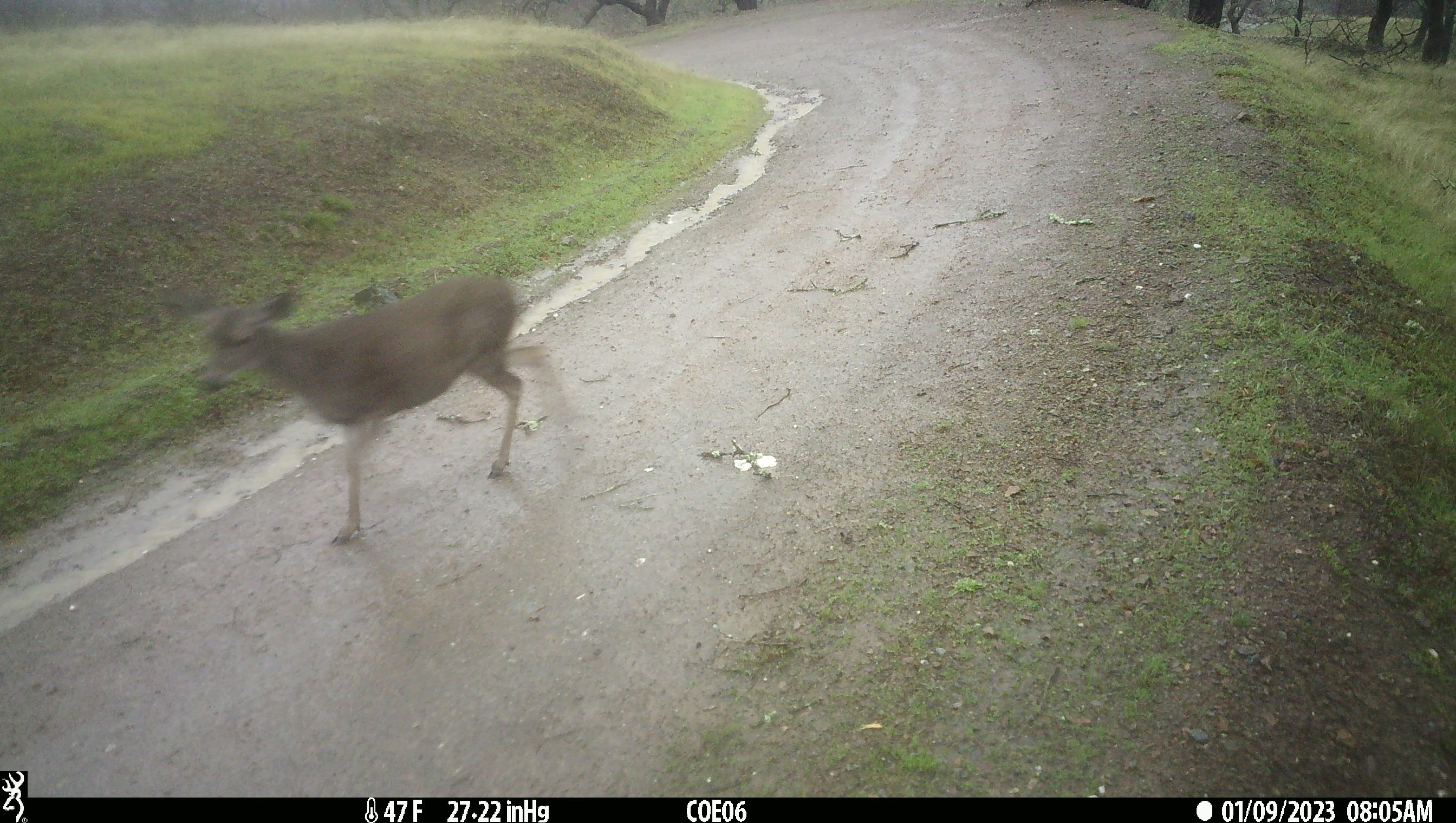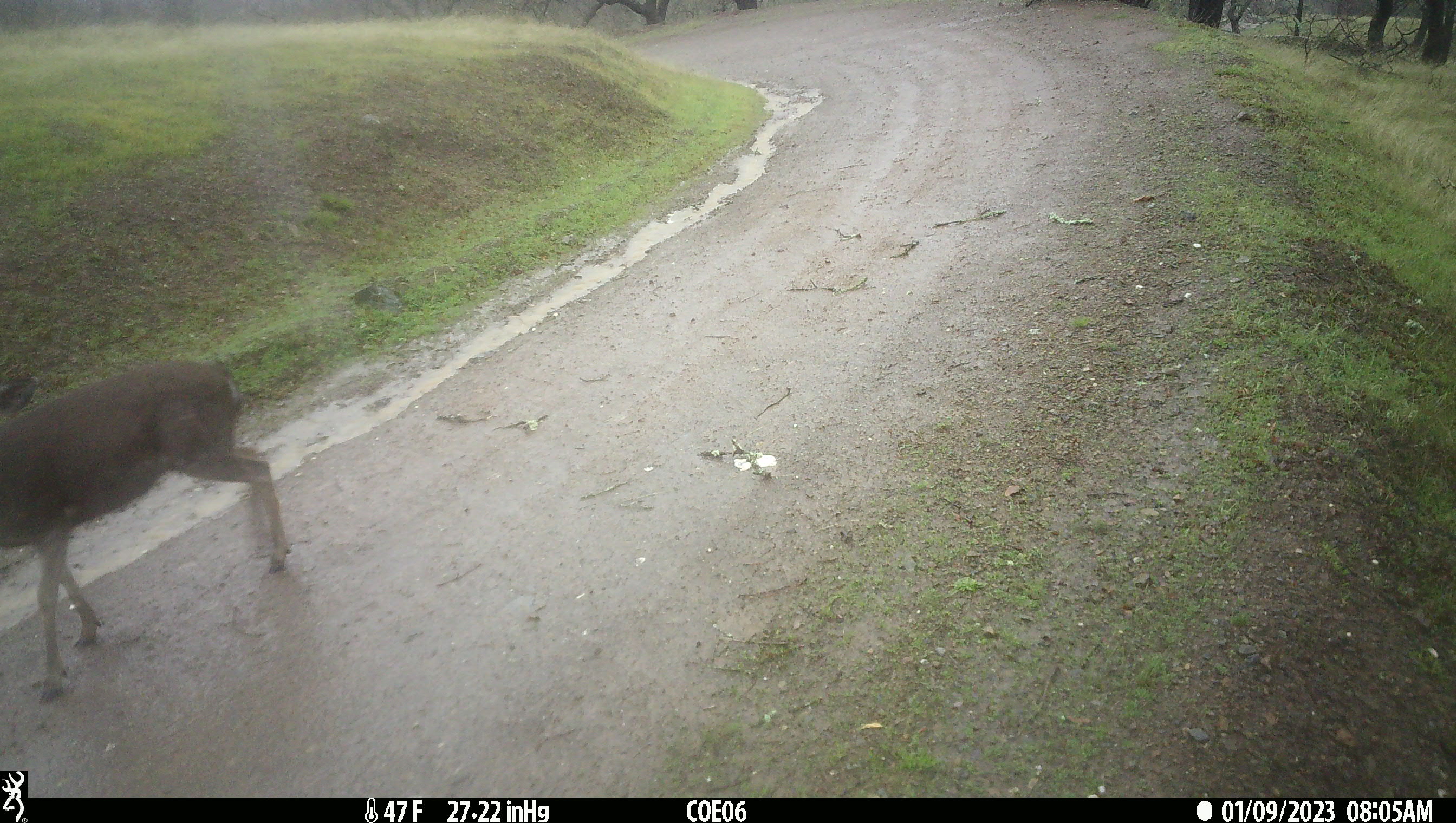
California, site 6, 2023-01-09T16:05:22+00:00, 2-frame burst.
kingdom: Animalia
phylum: Chordata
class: Mammalia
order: Artiodactyla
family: Cervidae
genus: Odocoileus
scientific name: Odocoileus hemionus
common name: mule deer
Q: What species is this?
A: Mule deer (Odocoileus hemionus).